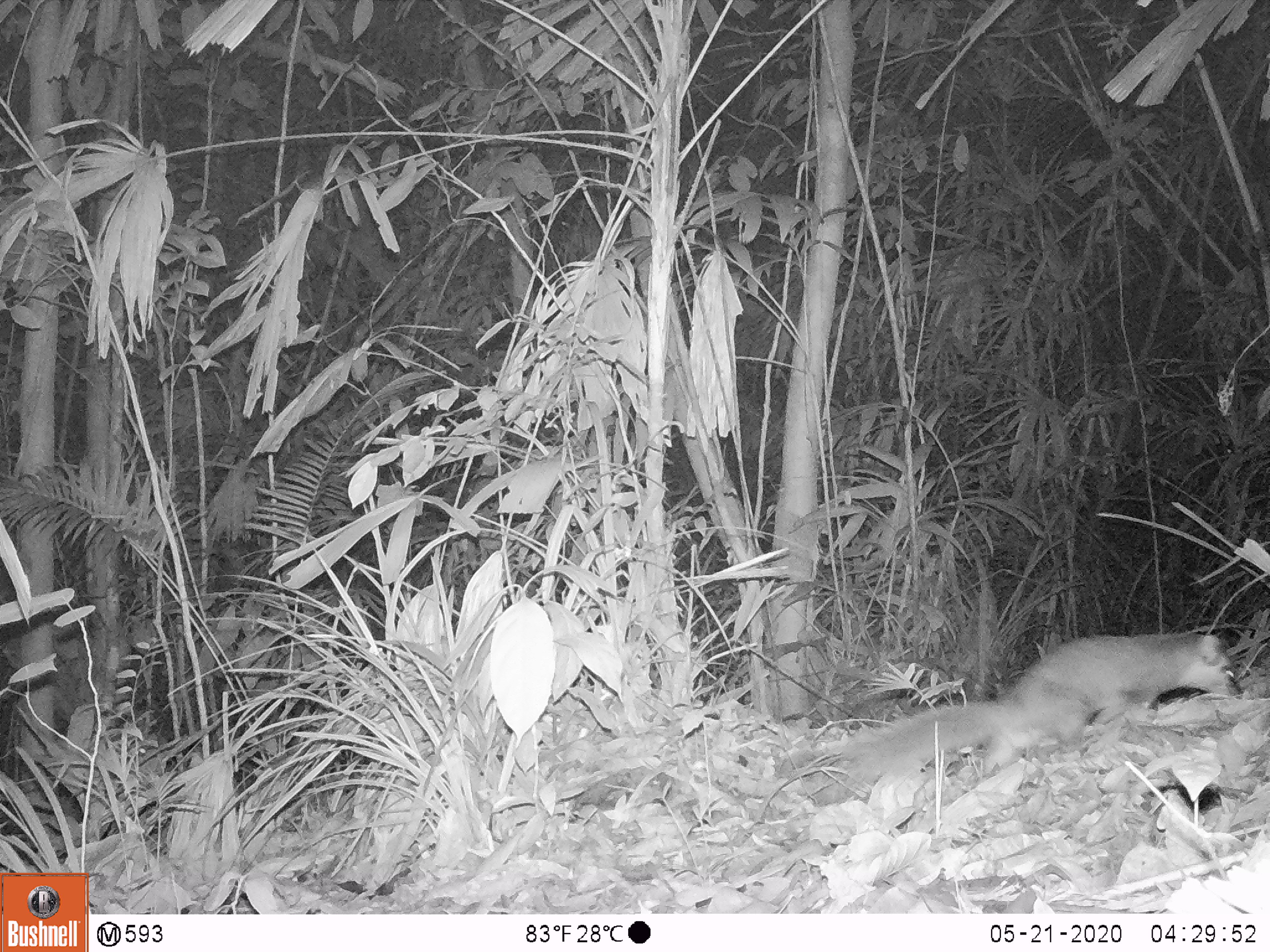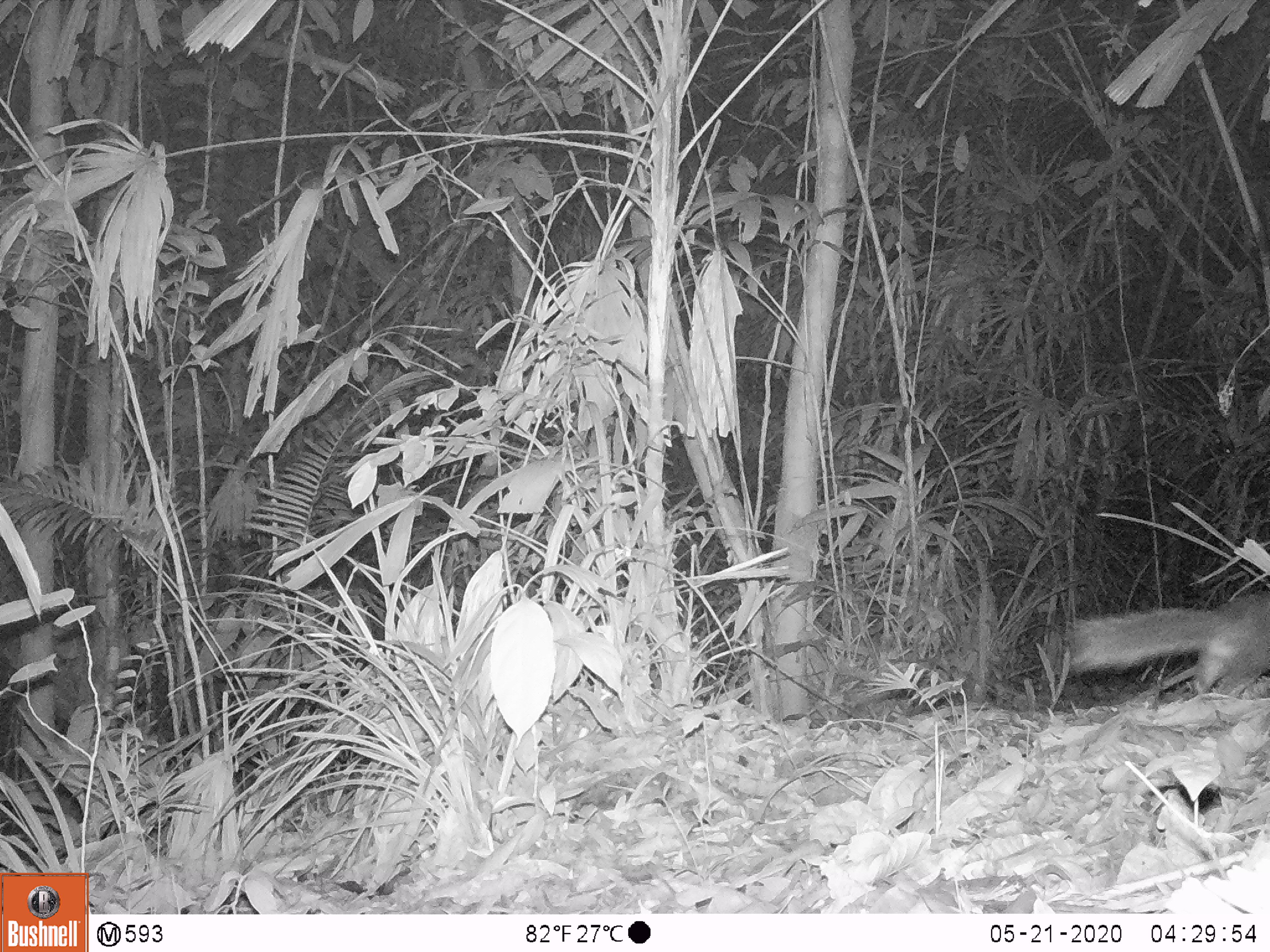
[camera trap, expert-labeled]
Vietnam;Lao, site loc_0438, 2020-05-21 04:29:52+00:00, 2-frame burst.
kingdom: Animalia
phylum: Chordata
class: Mammalia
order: Carnivora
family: Mustelidae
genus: Melogale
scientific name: Melogale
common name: ferret badger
Ferret badger (Melogale). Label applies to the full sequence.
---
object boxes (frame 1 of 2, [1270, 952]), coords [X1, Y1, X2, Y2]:
ferret badger: [838, 630, 1241, 787]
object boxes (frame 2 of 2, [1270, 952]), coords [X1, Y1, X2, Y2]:
ferret badger: [1051, 588, 1270, 695]